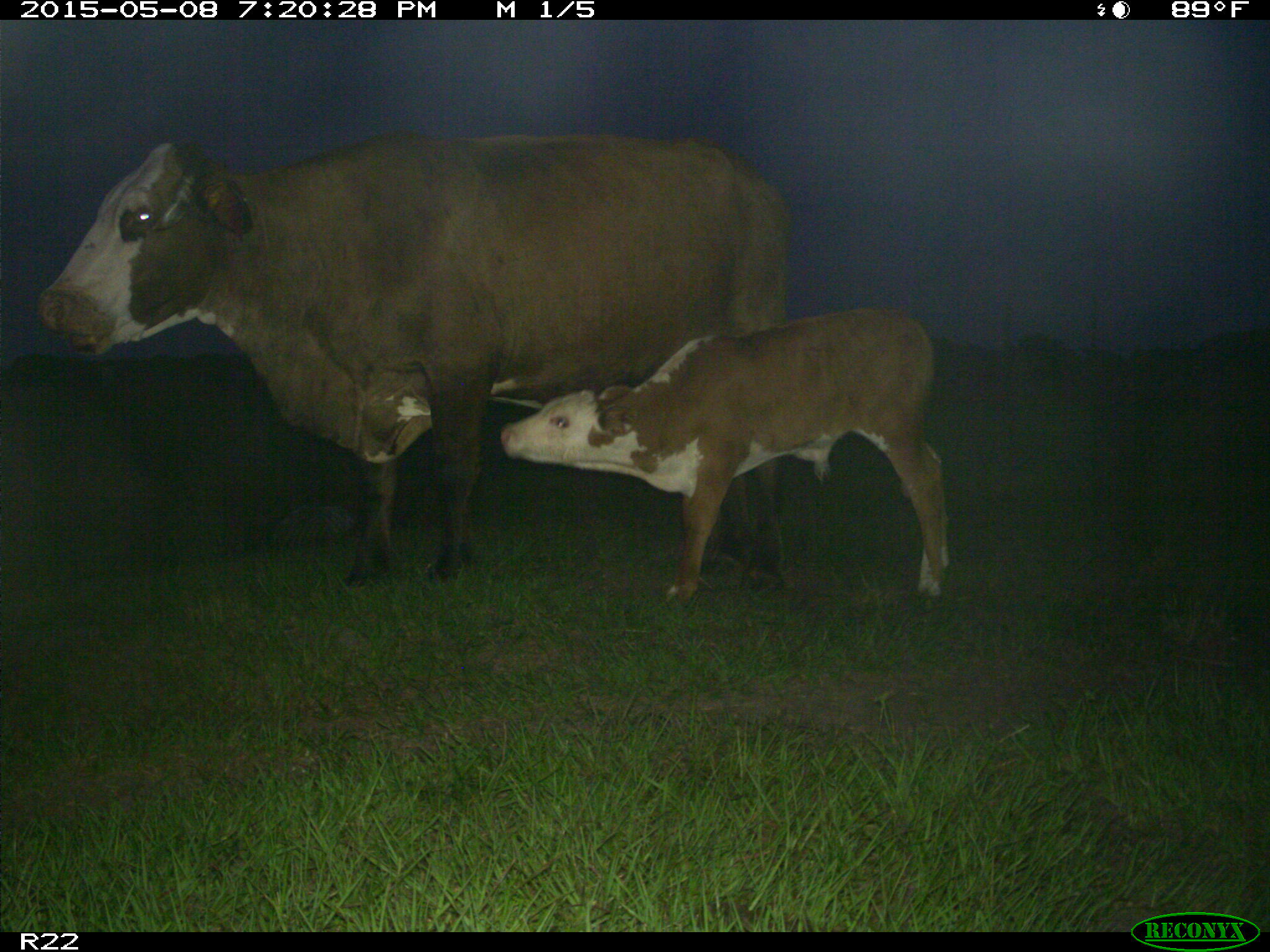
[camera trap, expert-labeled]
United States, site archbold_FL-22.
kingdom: Animalia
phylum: Chordata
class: Mammalia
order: Artiodactyla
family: Bovidae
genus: Bos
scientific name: Bos taurus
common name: domestic cow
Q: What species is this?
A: Bos taurus (domestic cow).